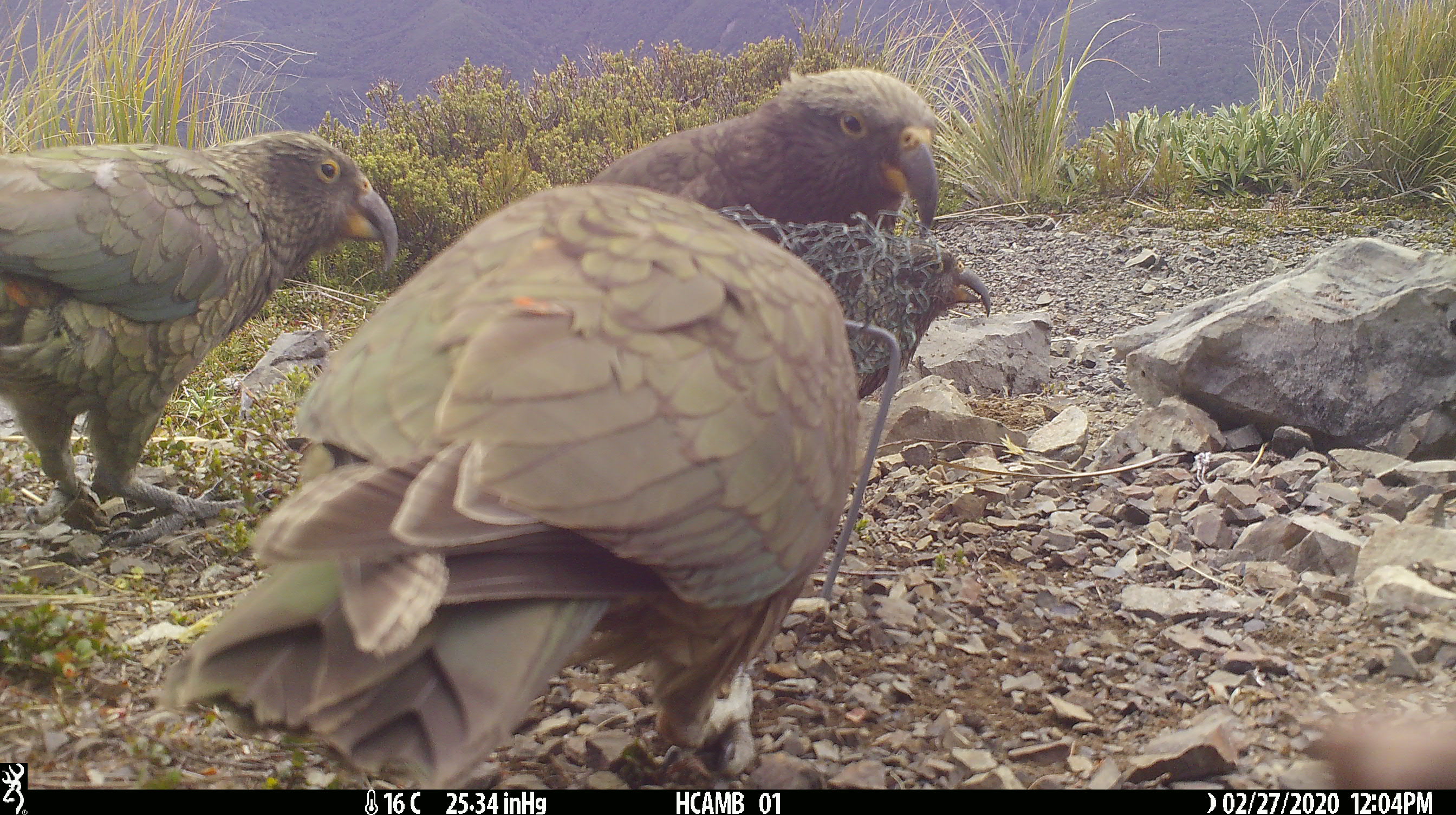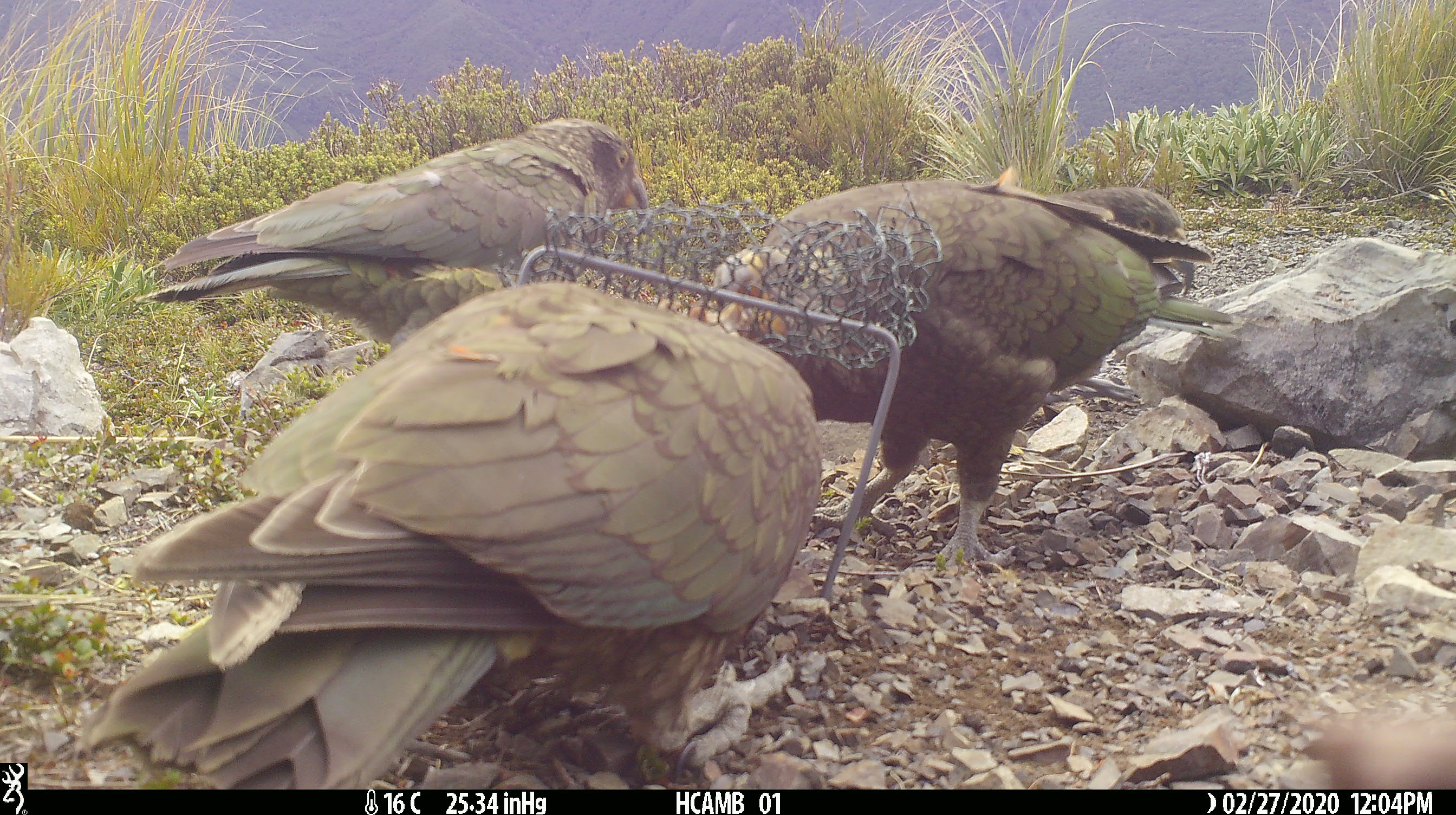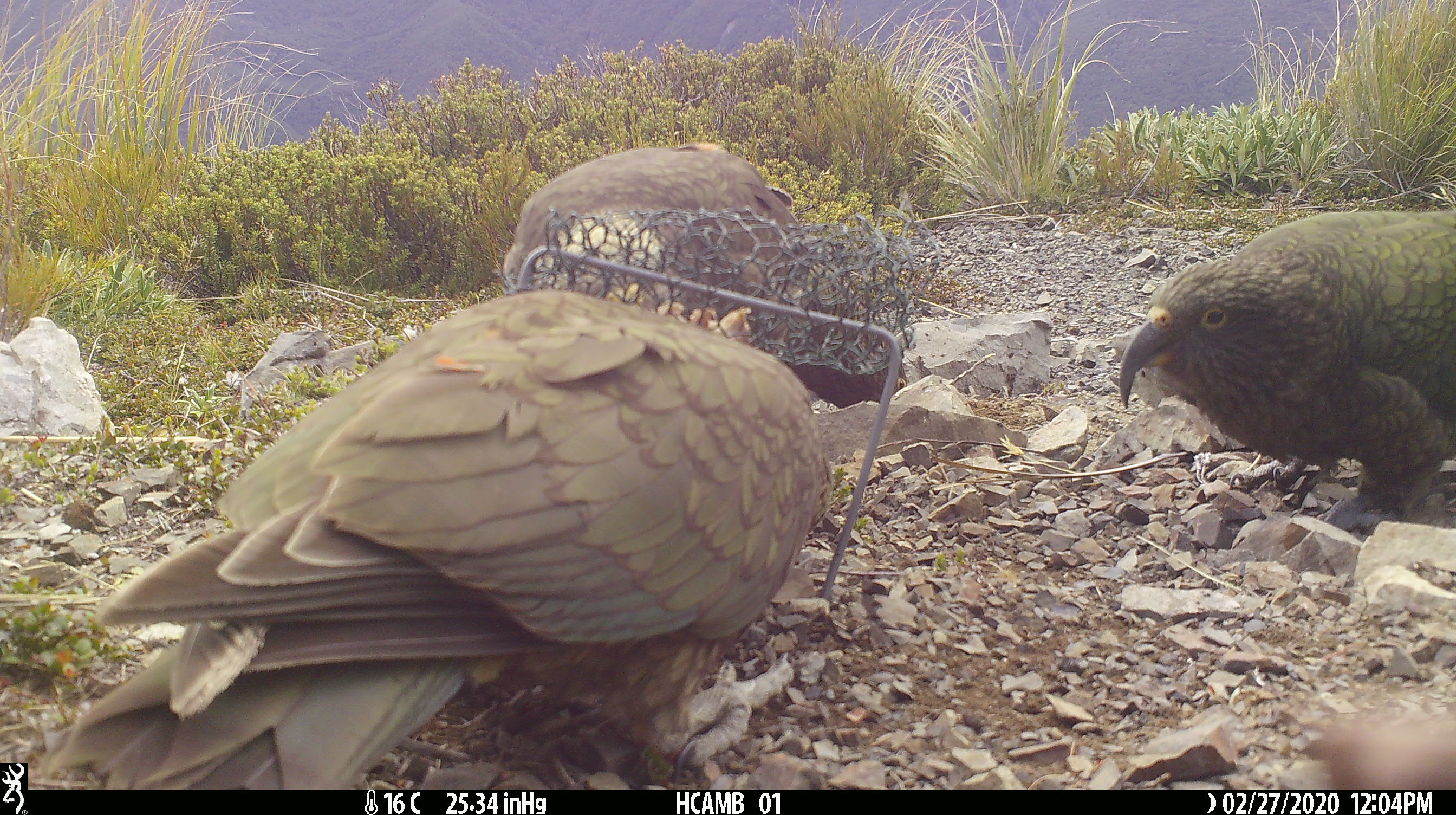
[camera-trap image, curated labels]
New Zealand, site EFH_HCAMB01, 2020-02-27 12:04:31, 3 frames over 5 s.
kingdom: Animalia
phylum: Chordata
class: Aves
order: Psittaciformes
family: Strigopidae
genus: Nestor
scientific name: Nestor notabilis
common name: kea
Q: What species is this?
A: Kea (Nestor notabilis).